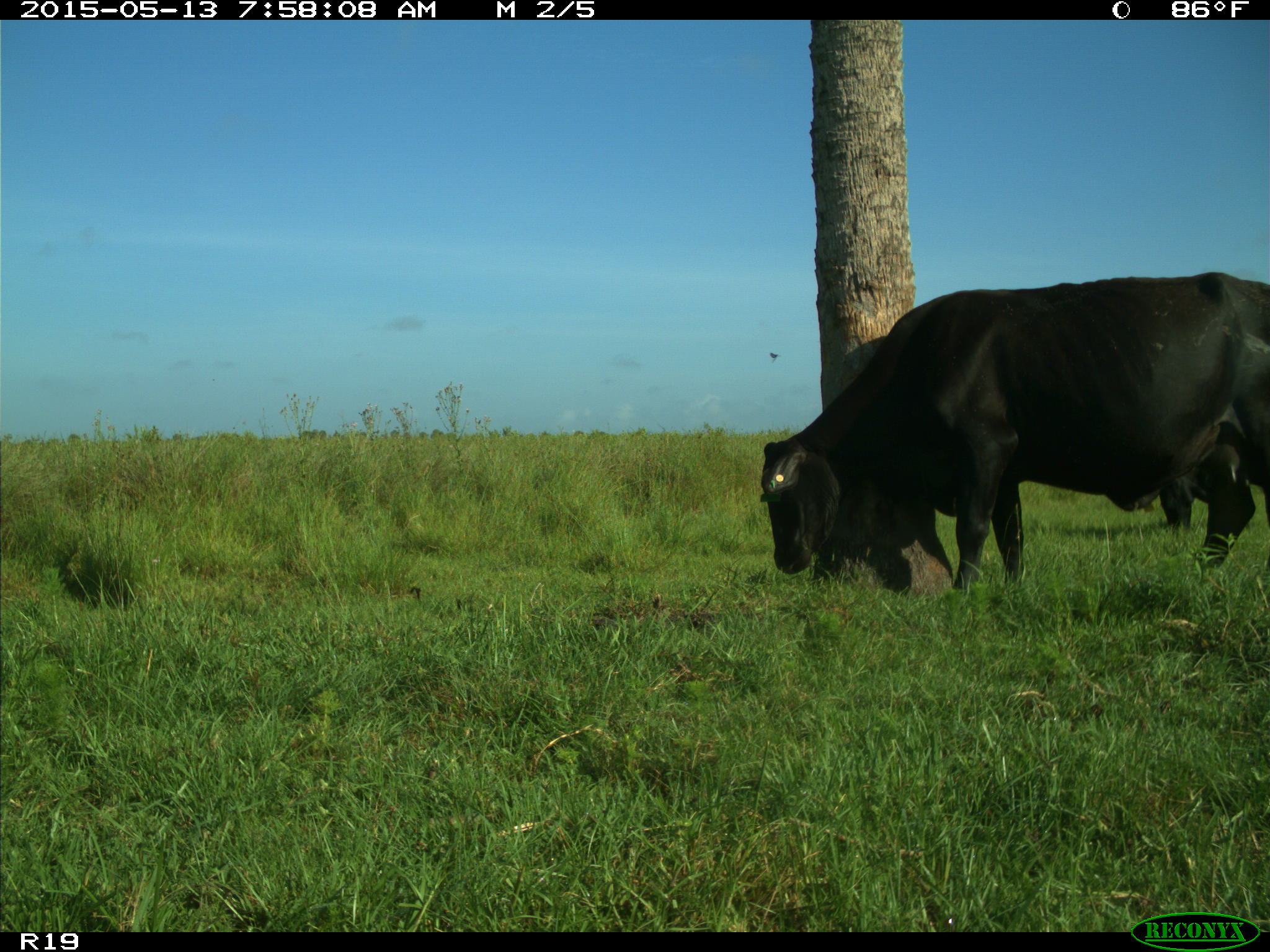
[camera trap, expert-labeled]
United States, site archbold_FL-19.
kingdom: Animalia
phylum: Chordata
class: Mammalia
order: Artiodactyla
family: Bovidae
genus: Bos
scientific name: Bos taurus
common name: domestic cow